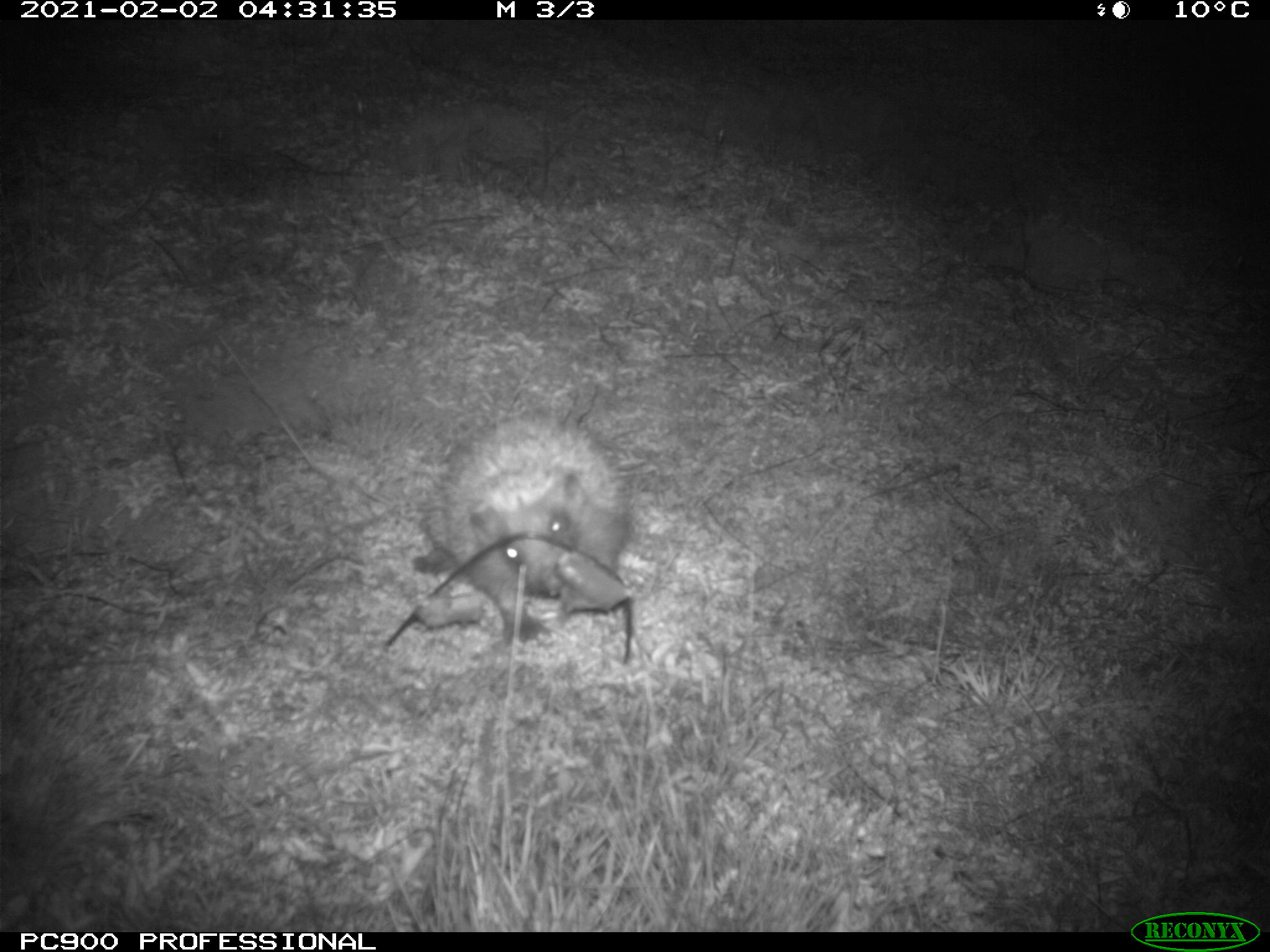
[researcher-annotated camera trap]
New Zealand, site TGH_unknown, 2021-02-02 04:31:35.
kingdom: Animalia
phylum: Chordata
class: Mammalia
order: Eulipotyphla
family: Erinaceidae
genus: Erinaceus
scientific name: Erinaceus europaeus europaeus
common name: european hedgehog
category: hedgehog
Hedgehog (european hedgehog) (Erinaceus europaeus europaeus).